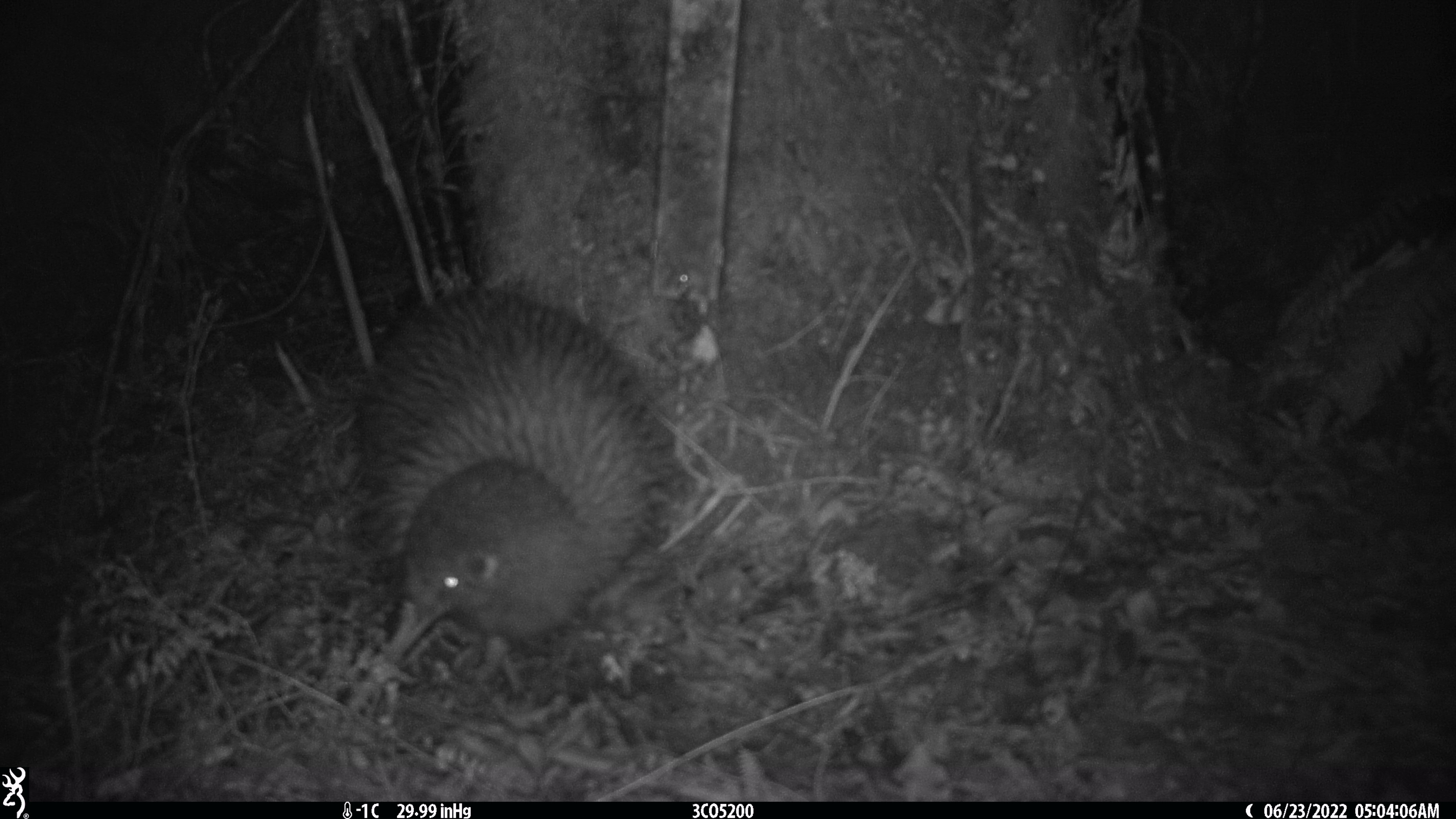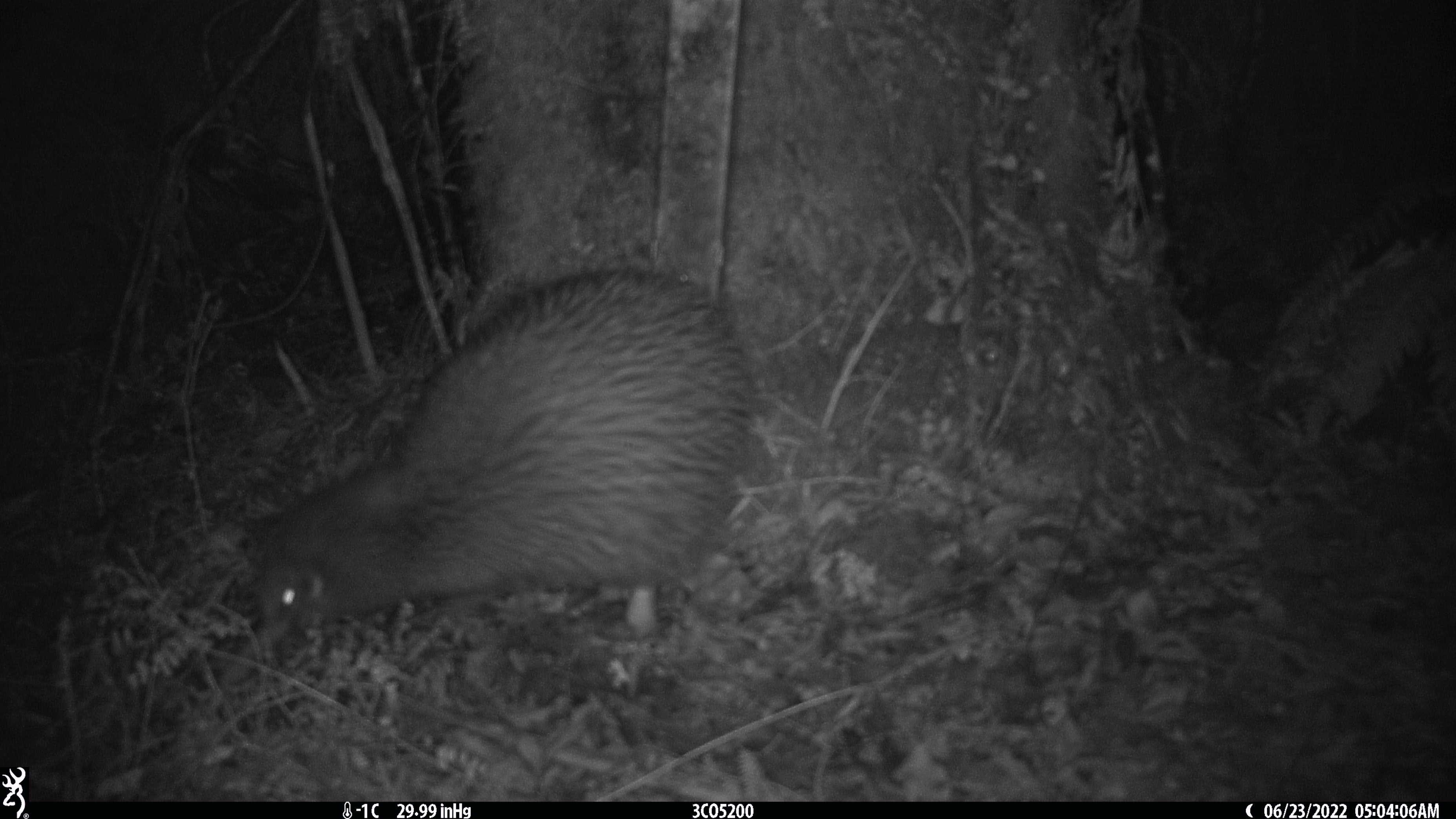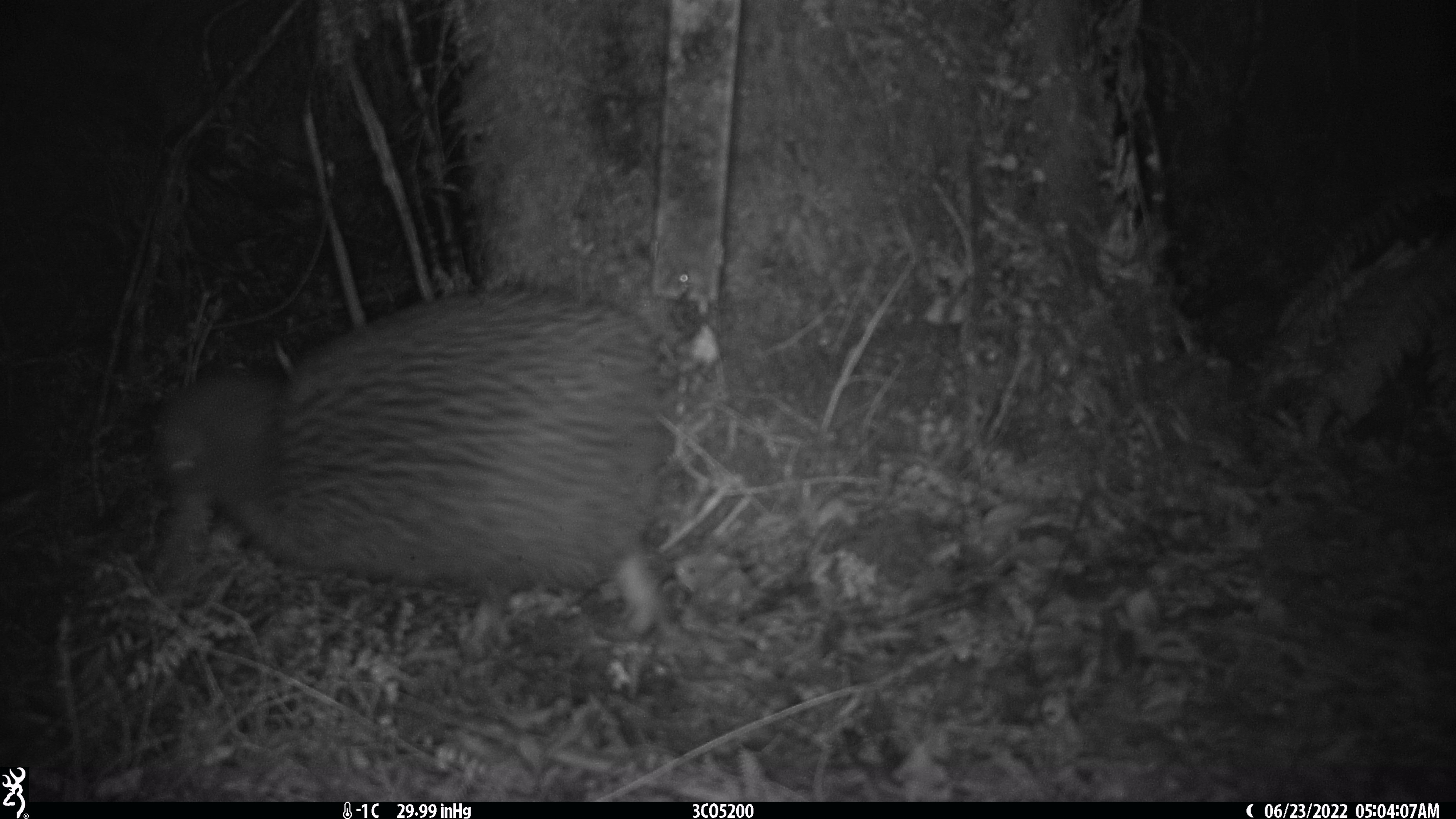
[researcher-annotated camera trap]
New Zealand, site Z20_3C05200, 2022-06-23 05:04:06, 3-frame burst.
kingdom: Animalia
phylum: Chordata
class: Aves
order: Apterygiformes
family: Apterygidae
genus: Apteryx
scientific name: Apteryx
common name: kiwi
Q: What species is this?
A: Kiwi (Apteryx).